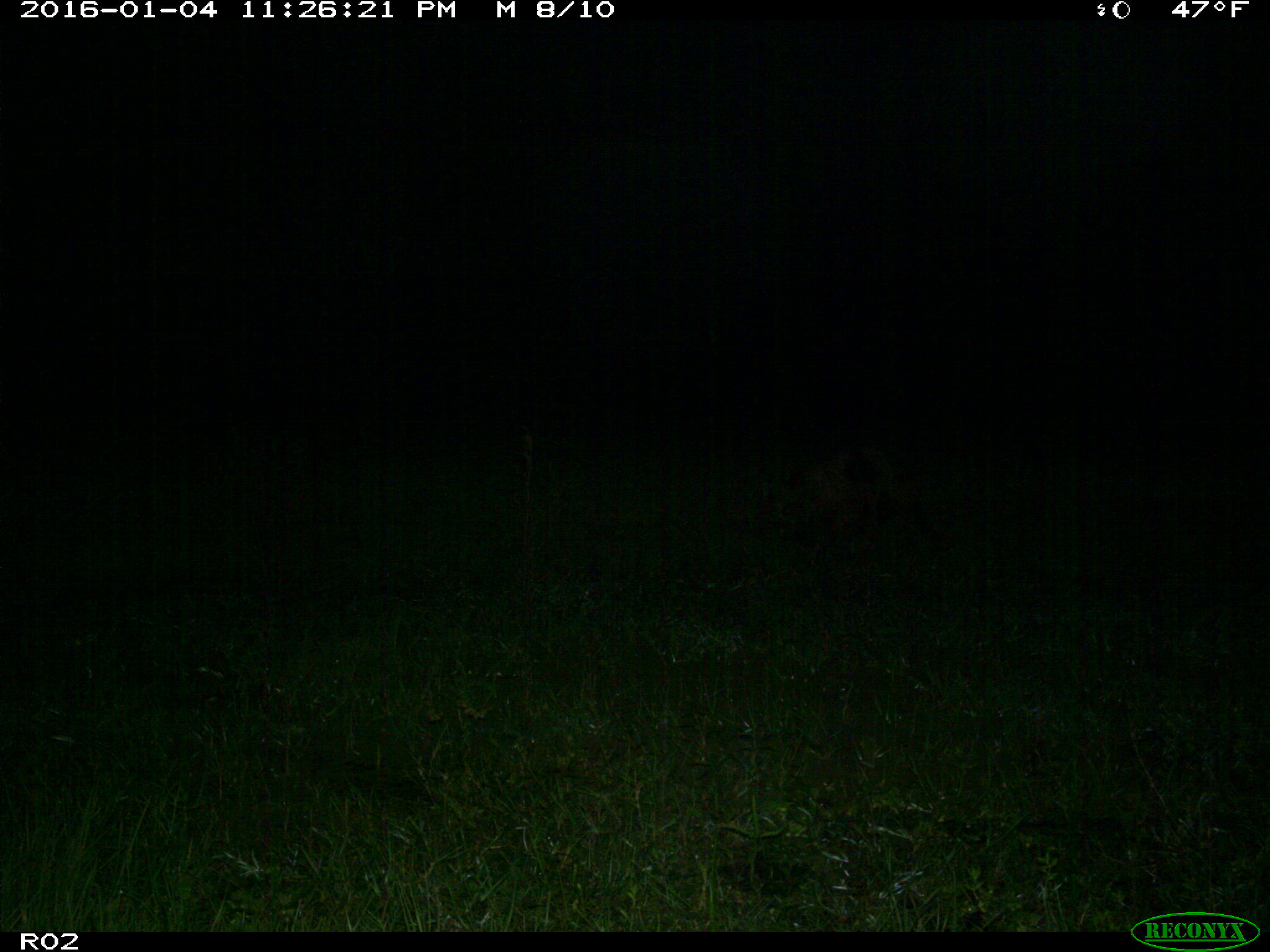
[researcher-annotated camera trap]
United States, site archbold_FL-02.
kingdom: Animalia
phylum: Chordata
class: Mammalia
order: Artiodactyla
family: Suidae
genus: Sus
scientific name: Sus scrofa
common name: wild boar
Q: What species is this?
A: Sus scrofa (wild boar).